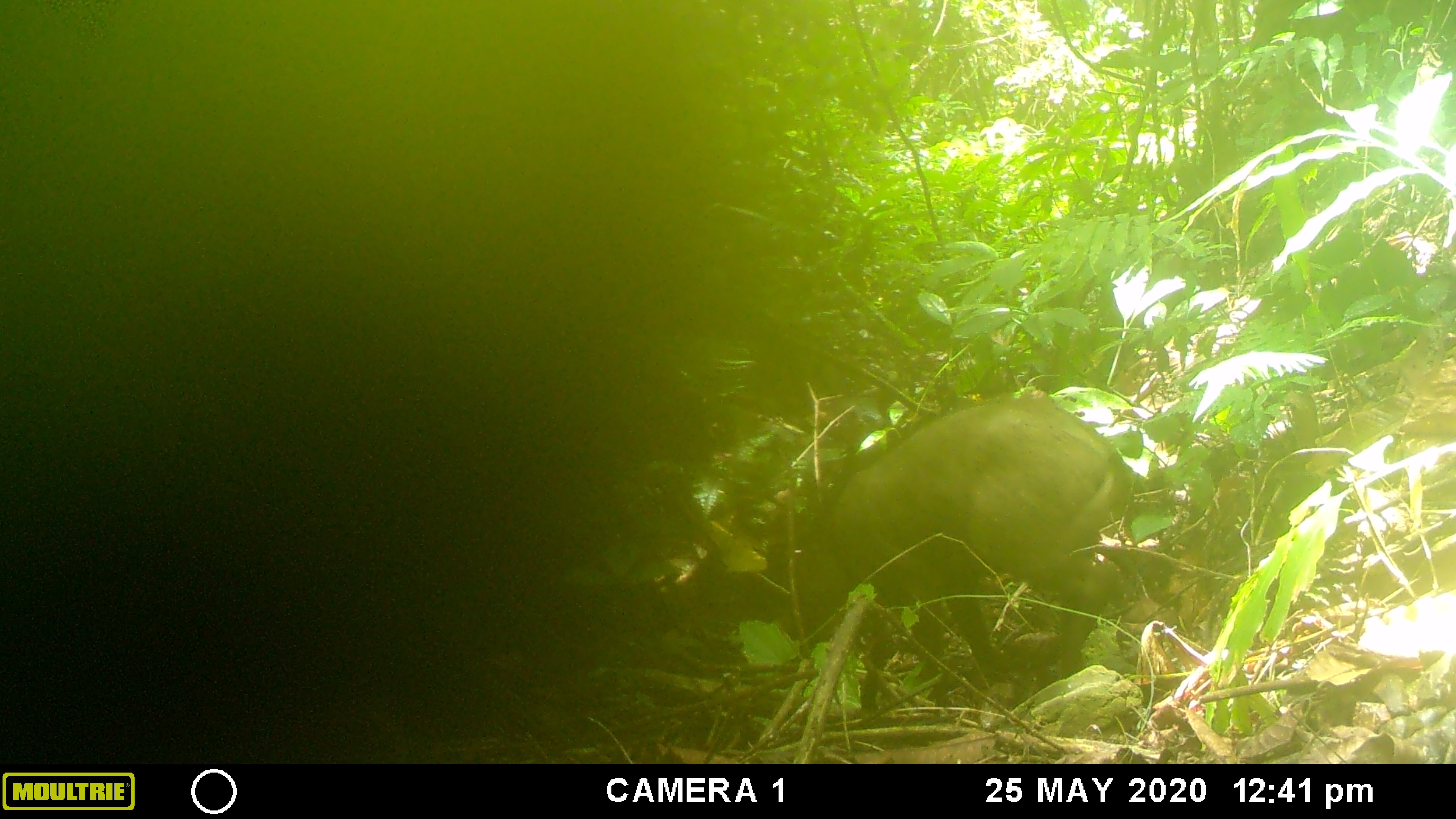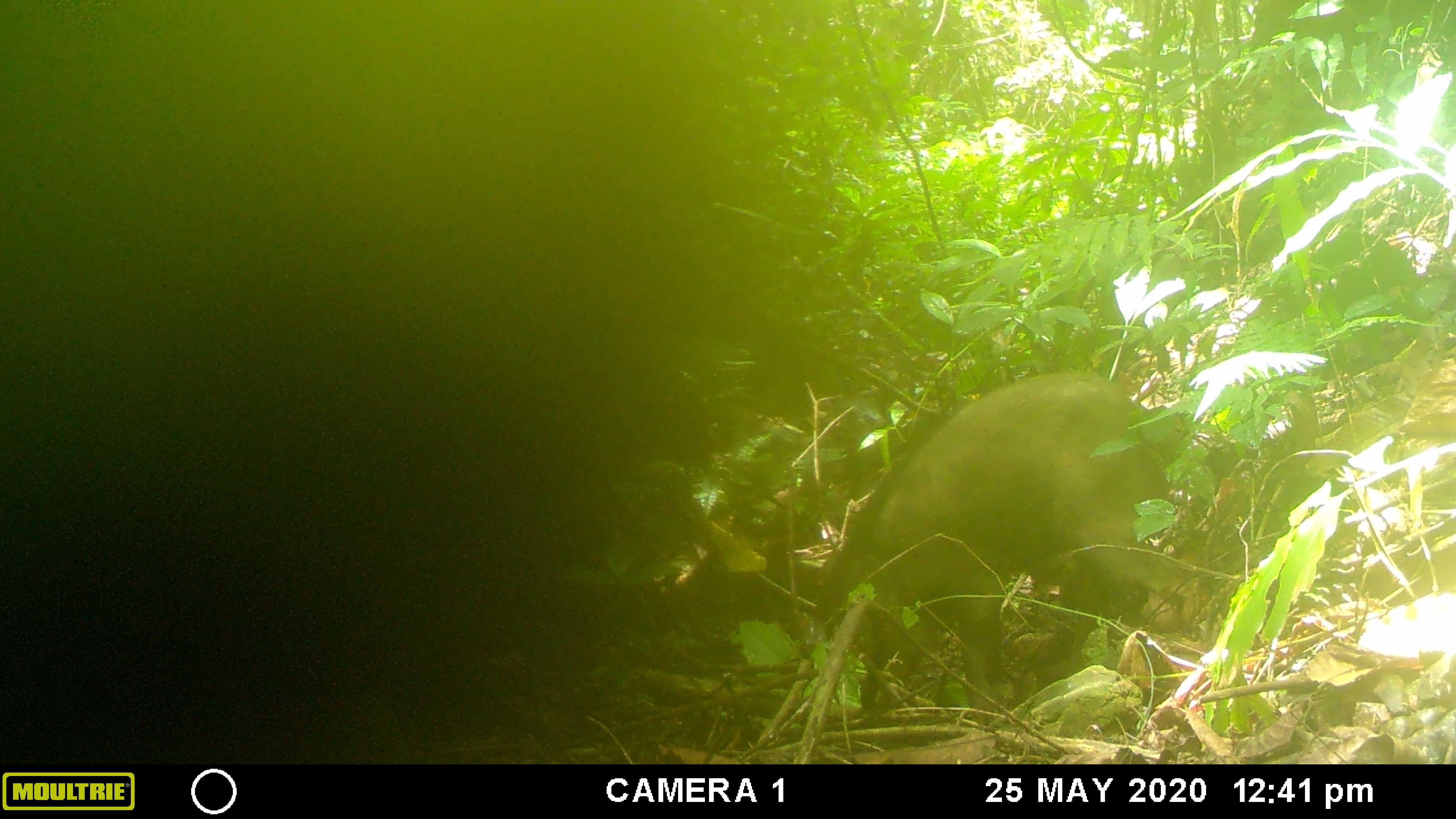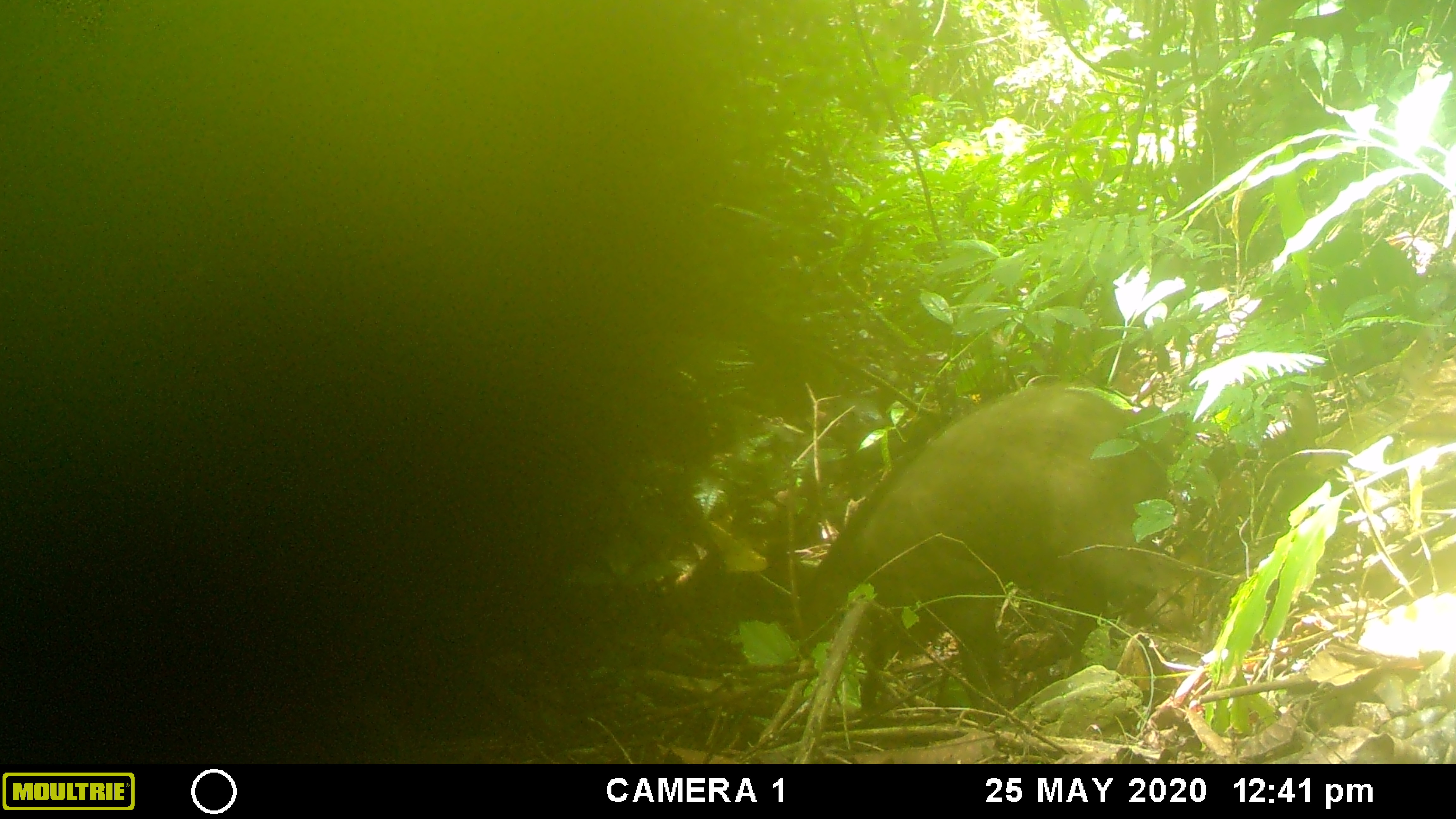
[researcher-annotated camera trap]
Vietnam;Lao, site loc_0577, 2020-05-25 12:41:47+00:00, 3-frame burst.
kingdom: Animalia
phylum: Chordata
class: Mammalia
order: Artiodactyla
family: Suidae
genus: Sus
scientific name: Sus scrofa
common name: eurasian wild pig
Eurasian wild pig (Sus scrofa). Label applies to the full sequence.